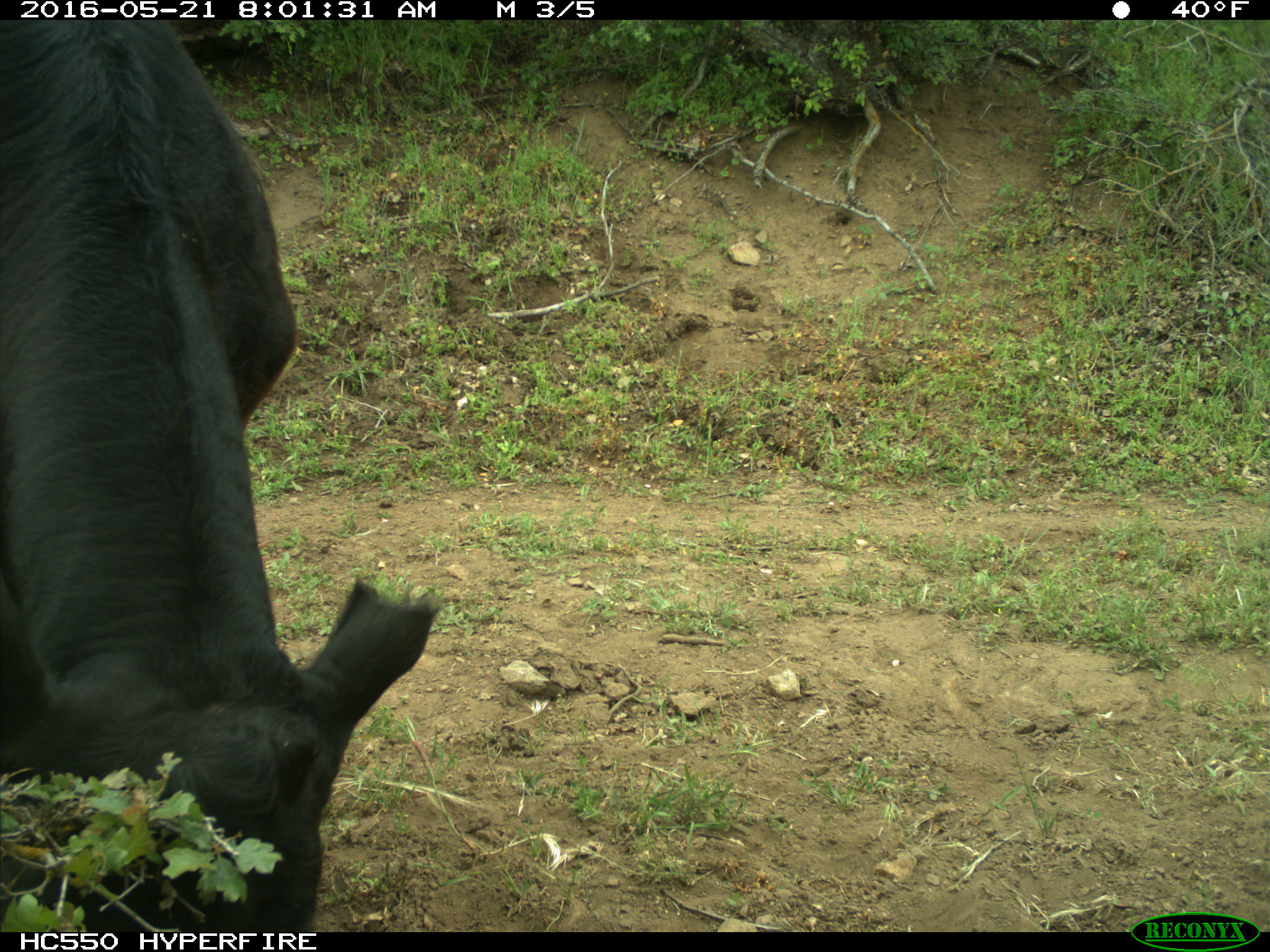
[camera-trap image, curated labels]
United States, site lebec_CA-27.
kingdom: Animalia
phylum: Chordata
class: Mammalia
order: Artiodactyla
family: Bovidae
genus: Bos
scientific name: Bos taurus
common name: domestic cow